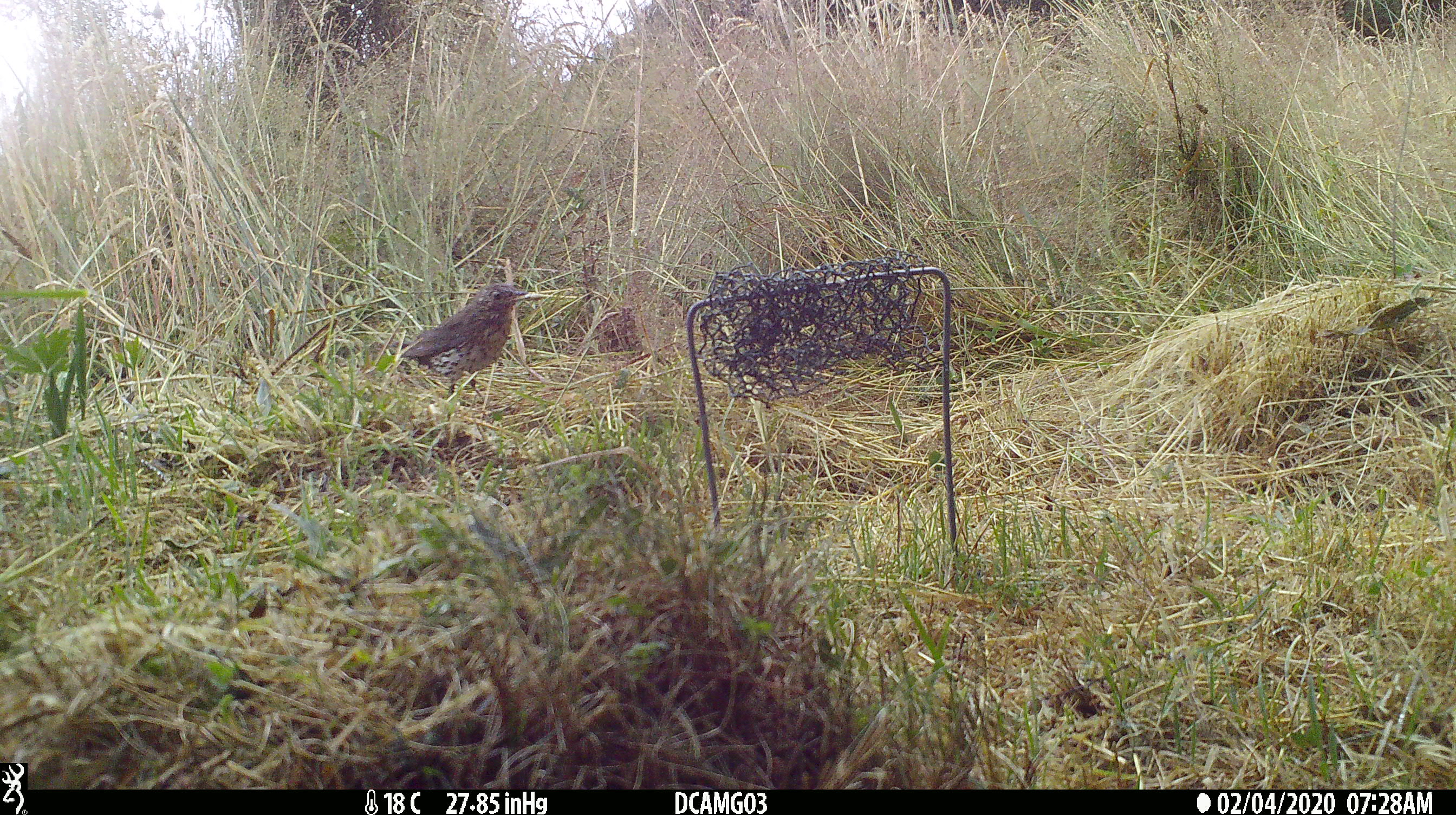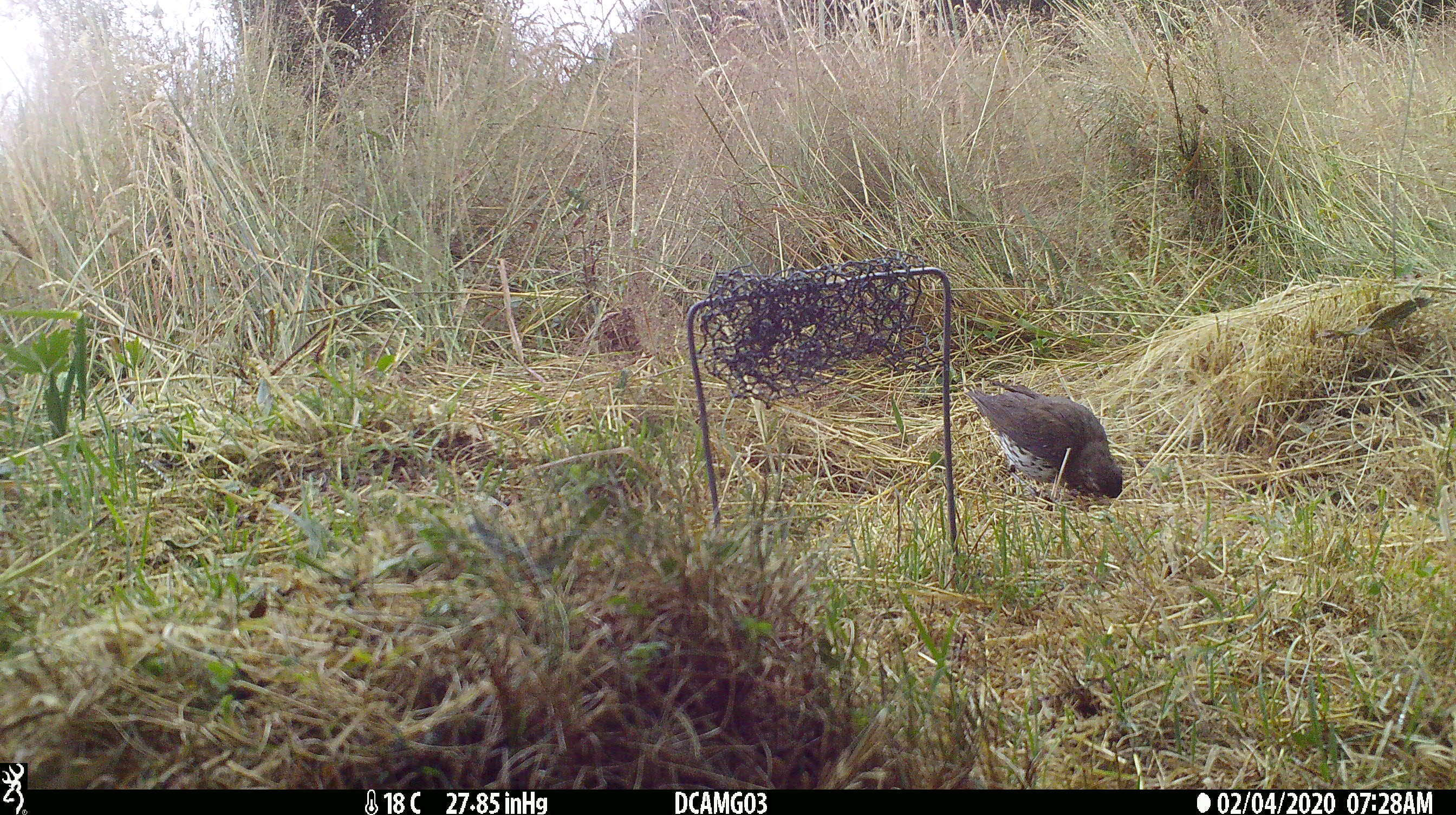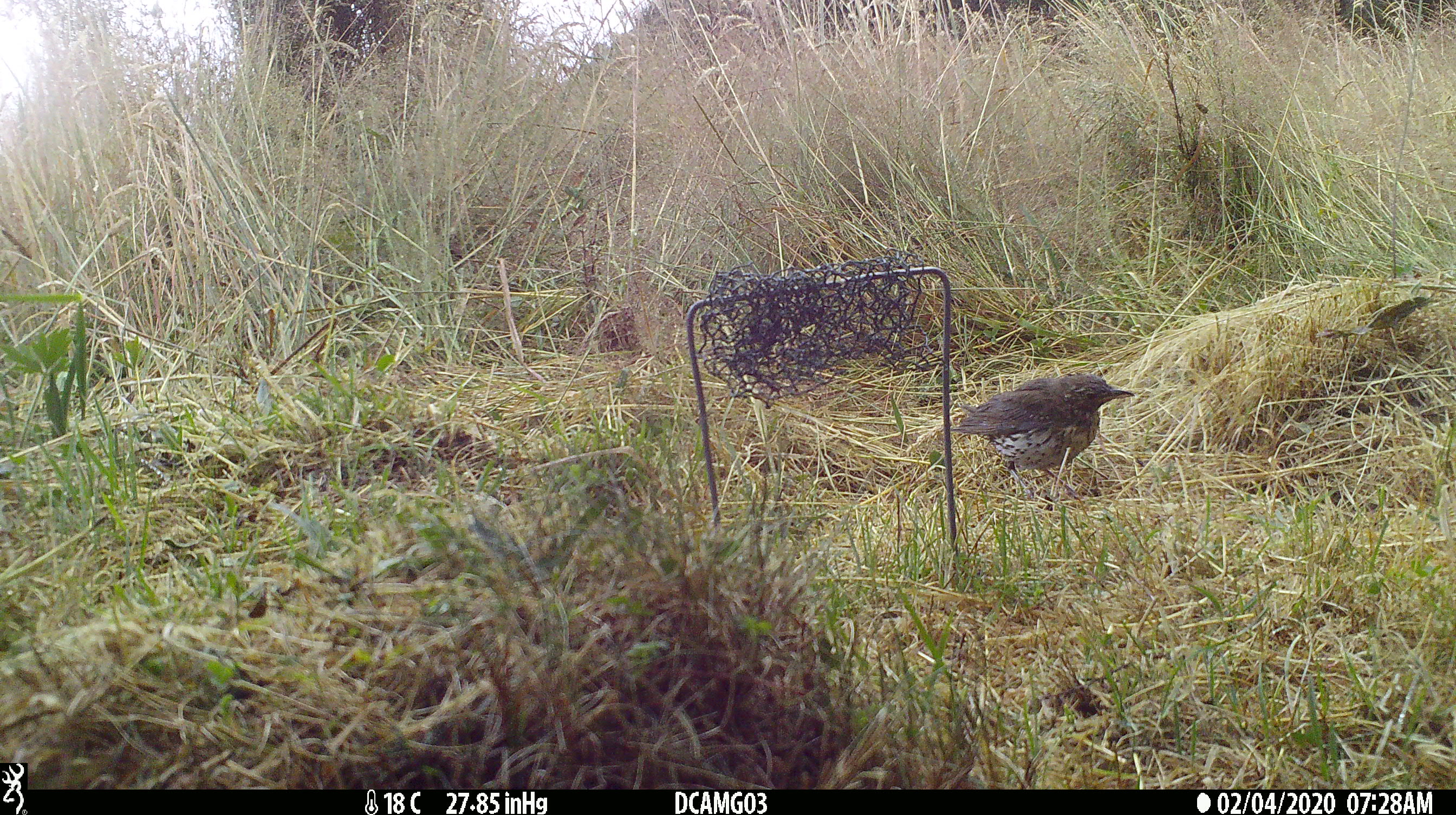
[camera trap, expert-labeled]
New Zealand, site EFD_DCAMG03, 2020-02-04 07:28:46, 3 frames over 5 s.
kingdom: Animalia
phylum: Chordata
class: Aves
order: Passeriformes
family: Turdidae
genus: Turdus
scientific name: Turdus philomelos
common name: song thrush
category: thrush